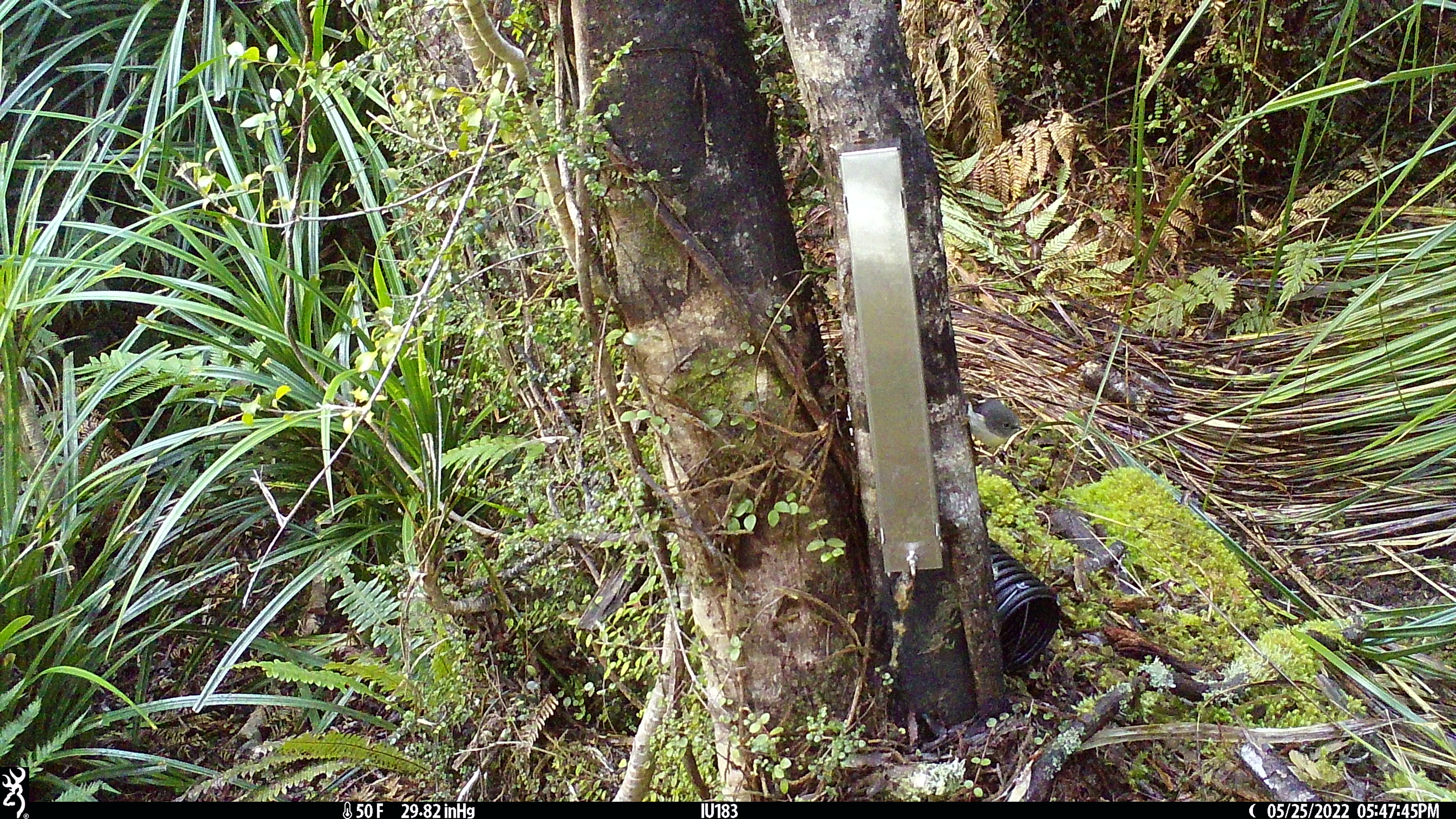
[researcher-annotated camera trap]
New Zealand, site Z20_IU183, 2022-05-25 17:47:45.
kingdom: Animalia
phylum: Chordata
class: Aves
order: Passeriformes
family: Petroicidae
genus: Petroica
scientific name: Petroica macrocephala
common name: tomtit